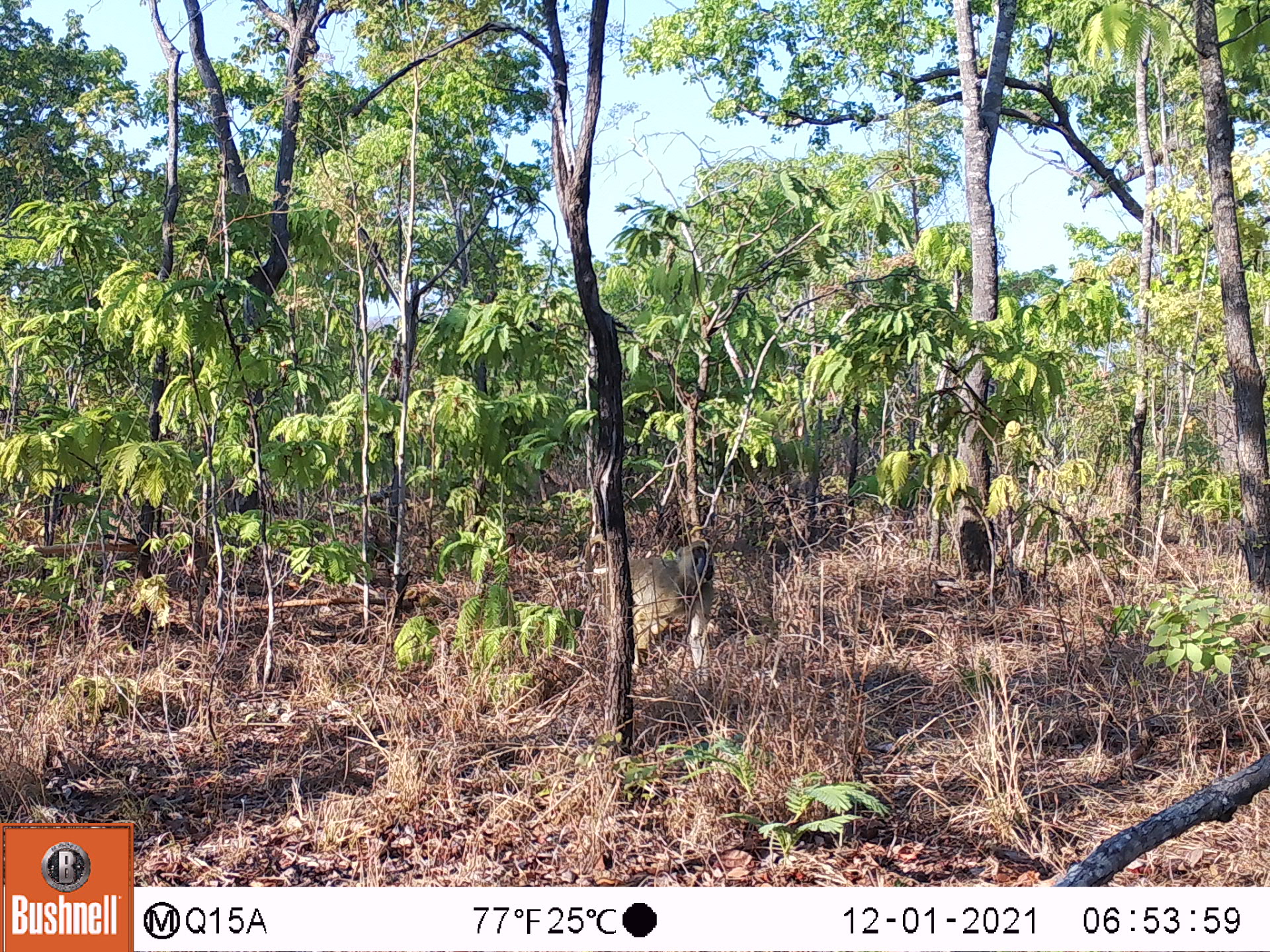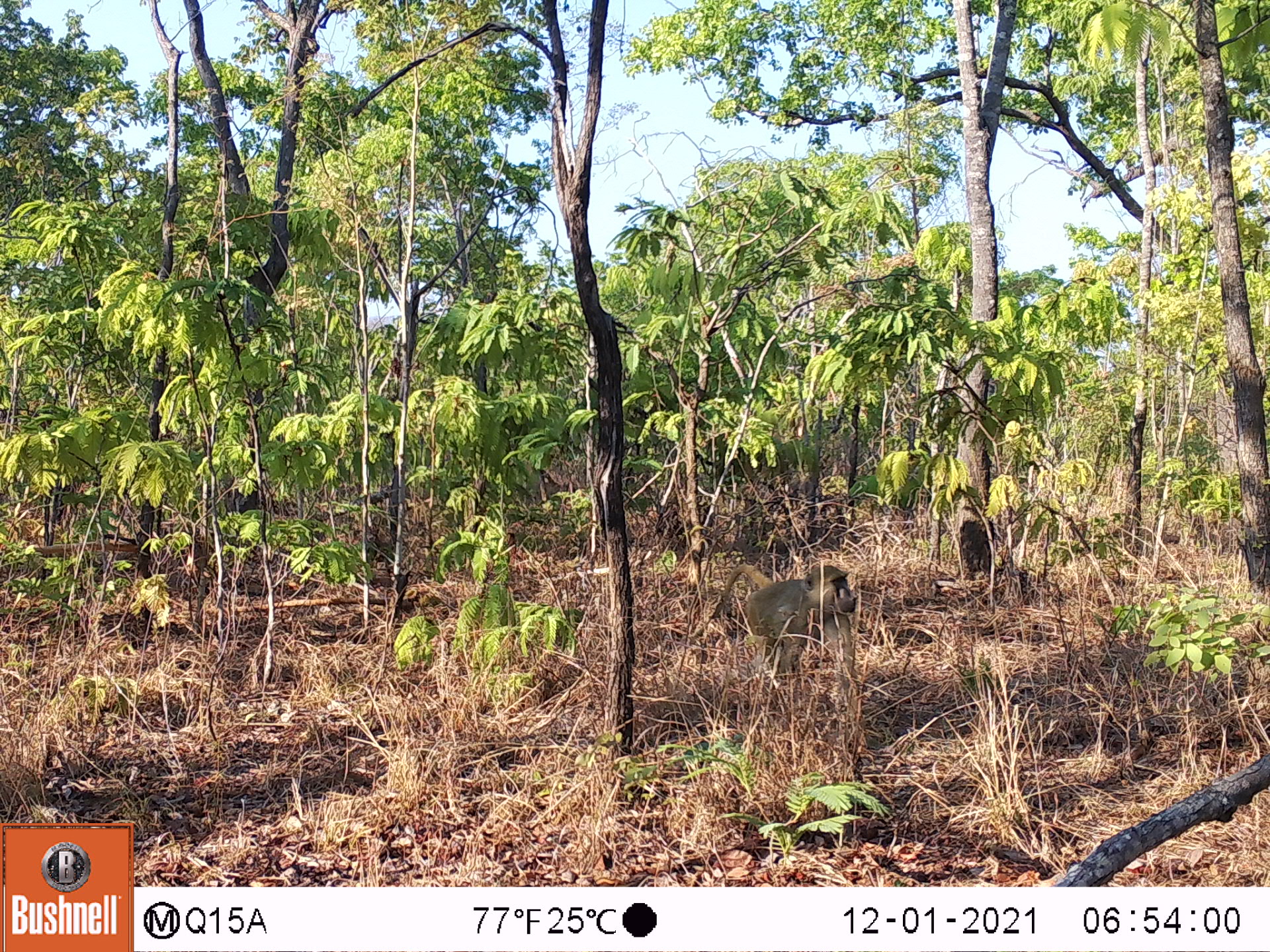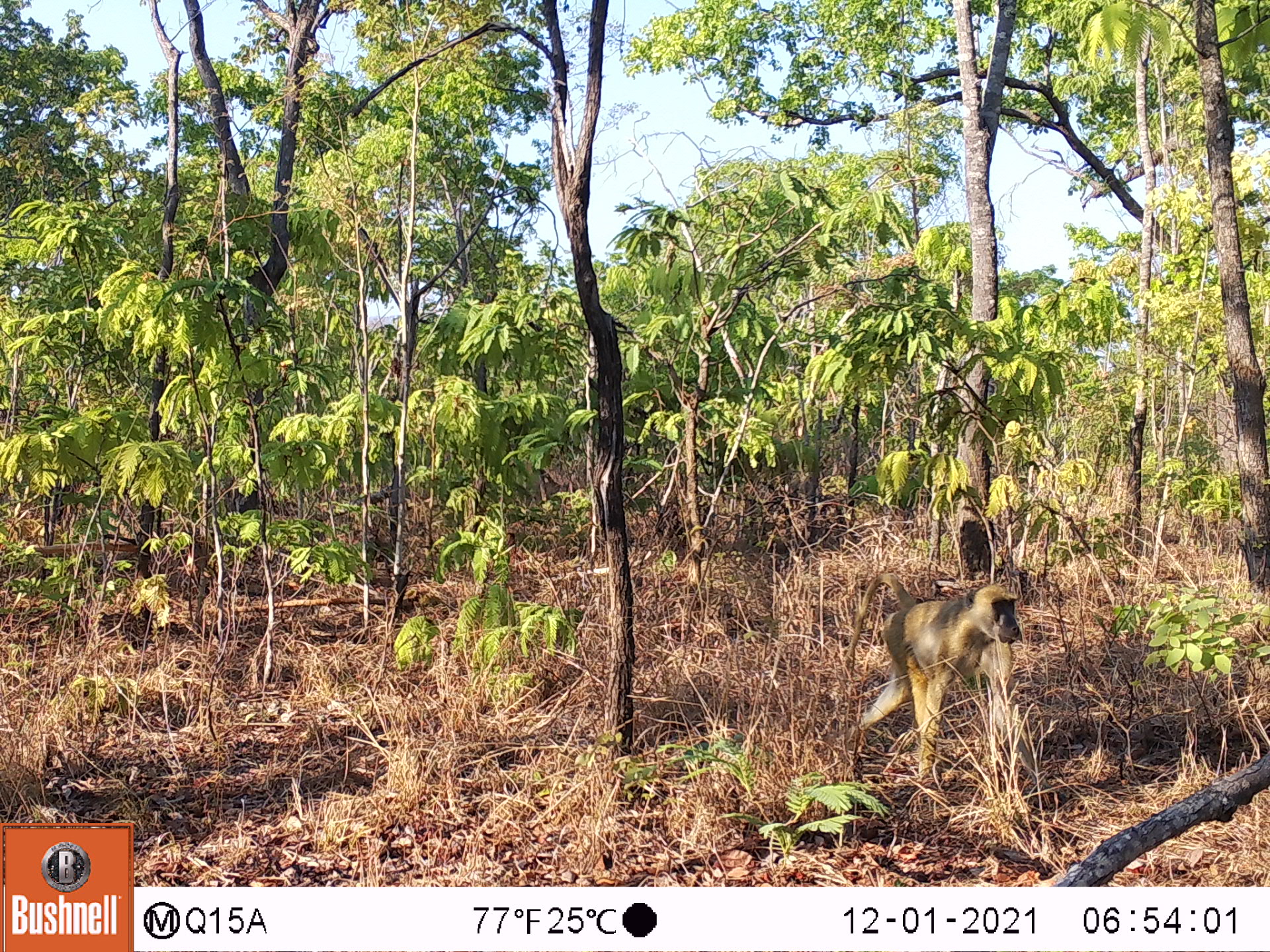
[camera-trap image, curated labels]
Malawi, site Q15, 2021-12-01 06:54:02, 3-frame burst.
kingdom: Animalia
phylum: Chordata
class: Mammalia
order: Primates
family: Cercopithecidae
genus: Papio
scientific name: Papio cynocephalus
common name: yellow baboon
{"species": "yellow baboon (Papio cynocephalus)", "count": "1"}